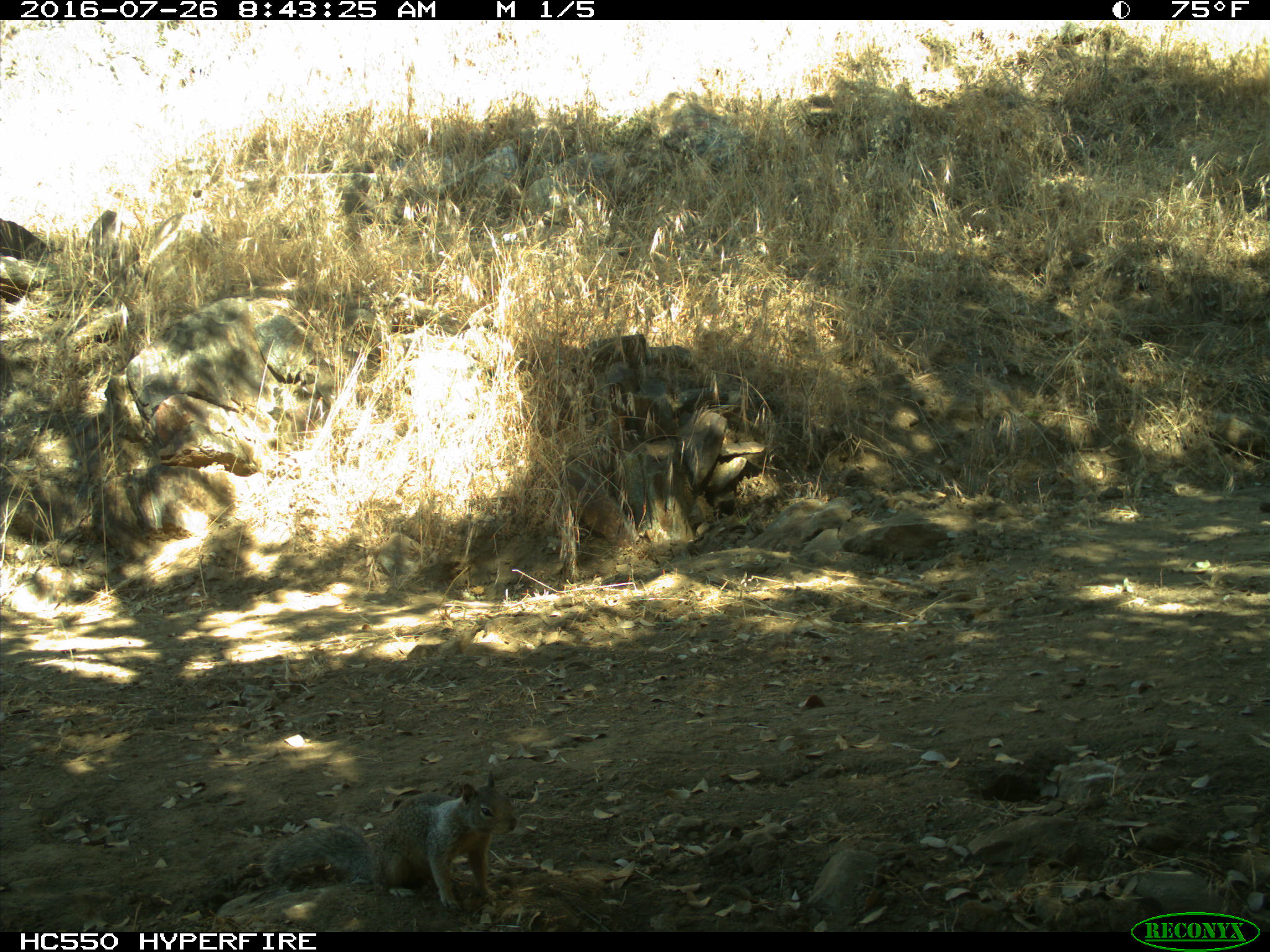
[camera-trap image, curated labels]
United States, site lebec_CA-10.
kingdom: Animalia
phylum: Chordata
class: Mammalia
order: Rodentia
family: Sciuridae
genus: Otospermophilus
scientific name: Otospermophilus beecheyi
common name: california ground squirrel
Otospermophilus beecheyi (california ground squirrel).